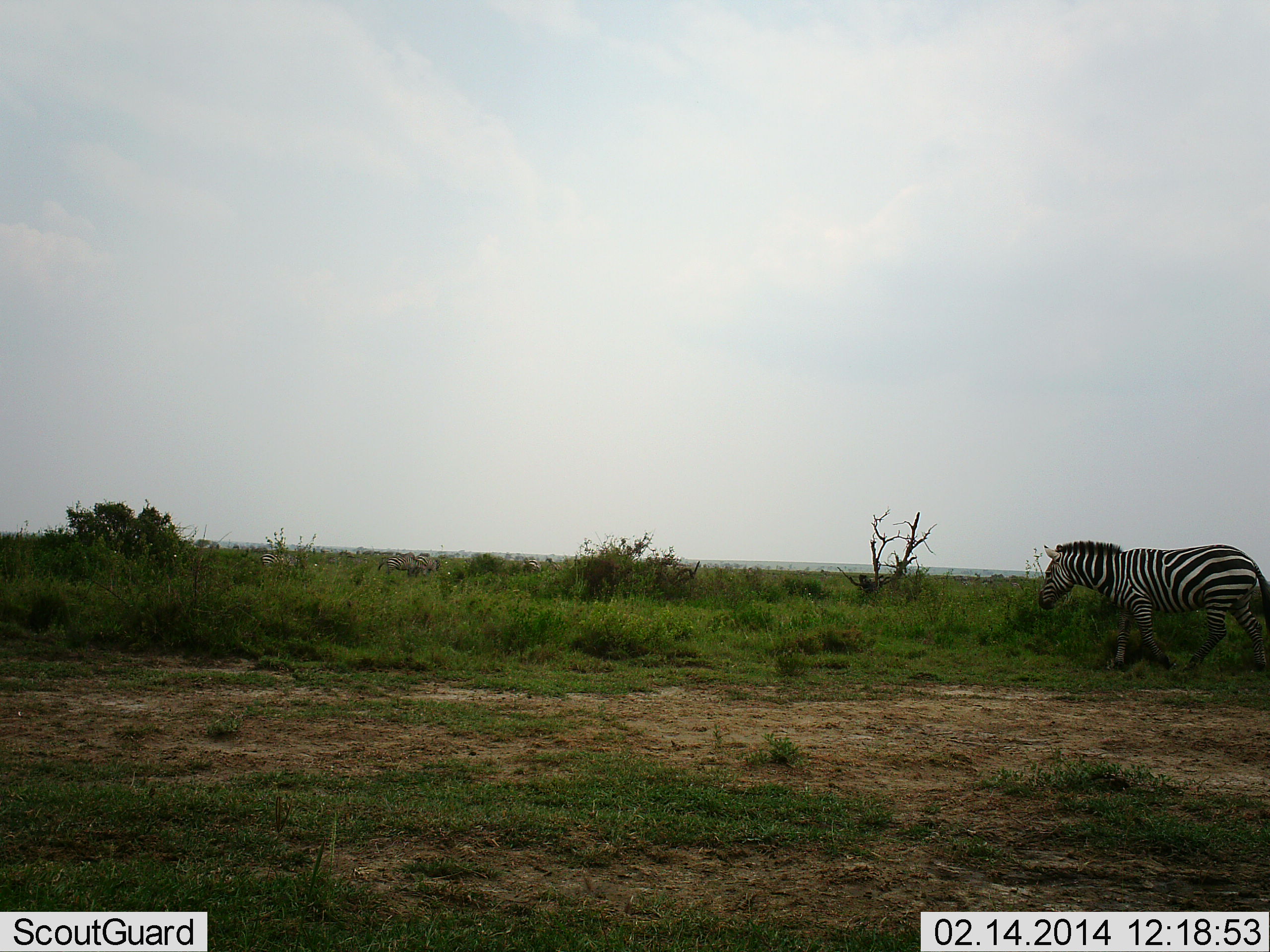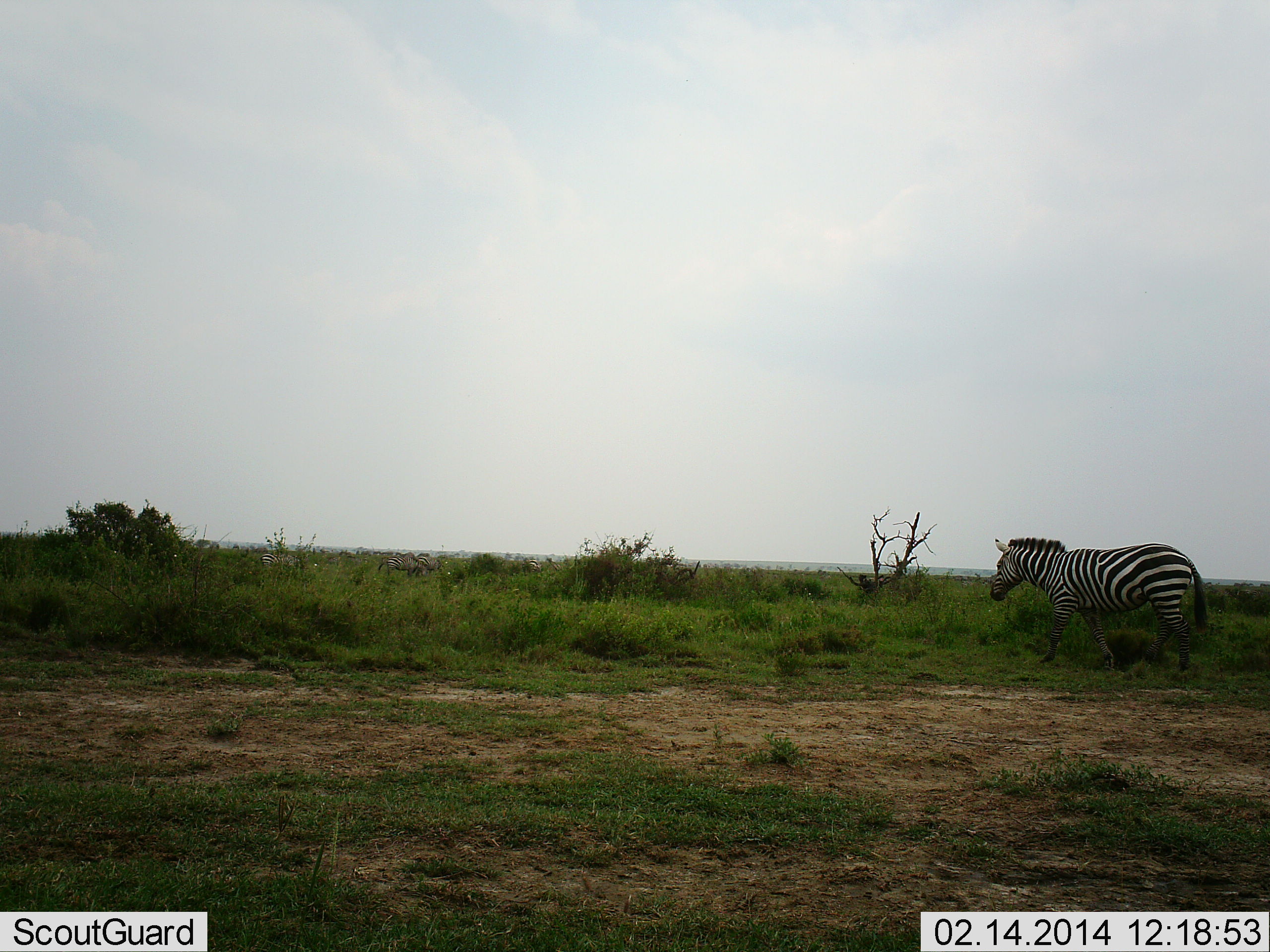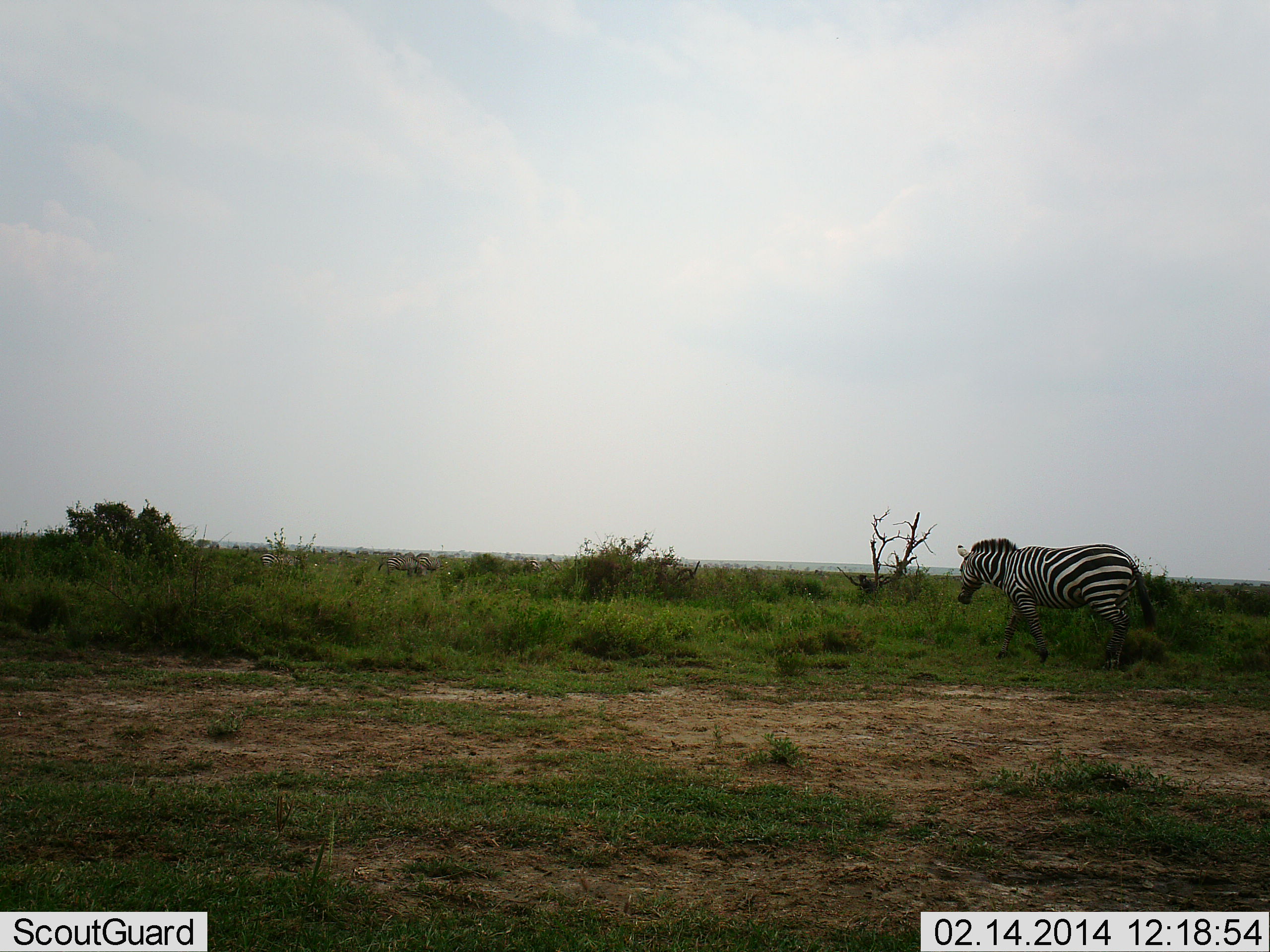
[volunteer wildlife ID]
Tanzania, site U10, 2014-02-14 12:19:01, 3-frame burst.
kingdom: Animalia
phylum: Chordata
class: Mammalia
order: Perissodactyla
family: Equidae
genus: Equus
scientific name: Equus quagga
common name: plains zebra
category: zebra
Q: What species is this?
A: Zebra (plains zebra) (Equus quagga).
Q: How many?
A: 1.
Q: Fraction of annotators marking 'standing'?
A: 0%.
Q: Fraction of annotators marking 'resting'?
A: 0%.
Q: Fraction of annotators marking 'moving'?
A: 100%.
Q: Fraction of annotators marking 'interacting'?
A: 0%.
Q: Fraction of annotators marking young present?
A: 0%.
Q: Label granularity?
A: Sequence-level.